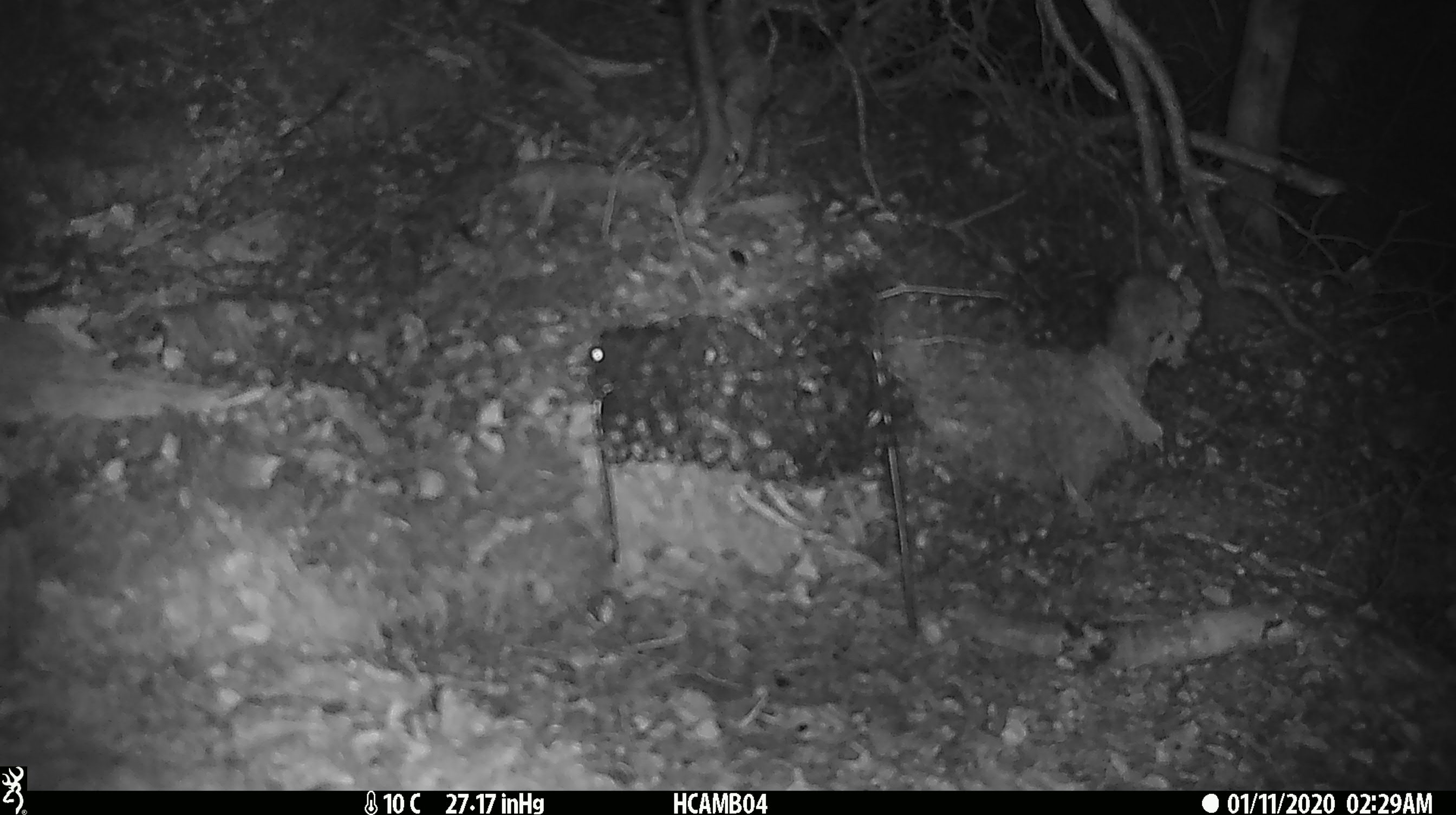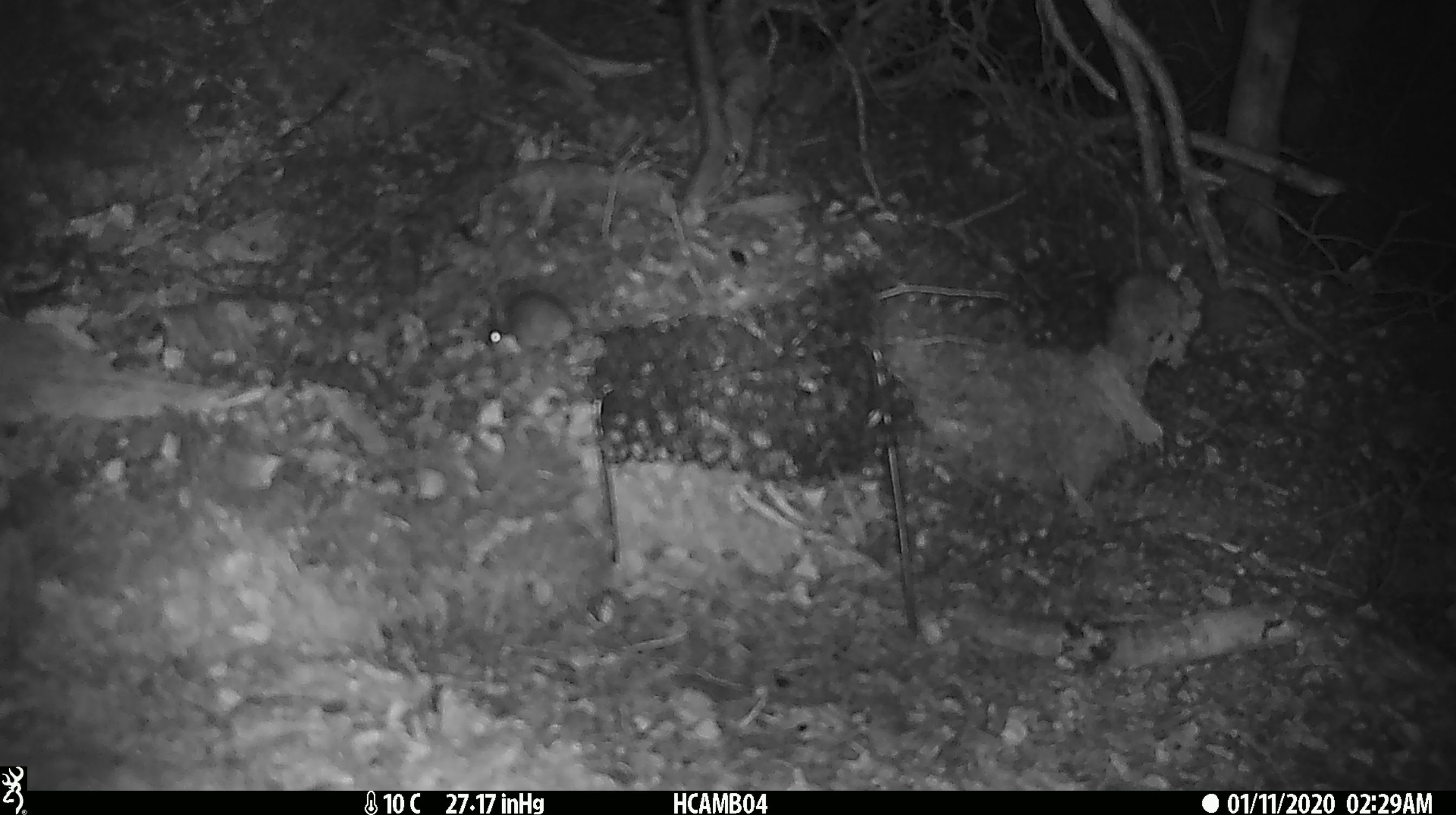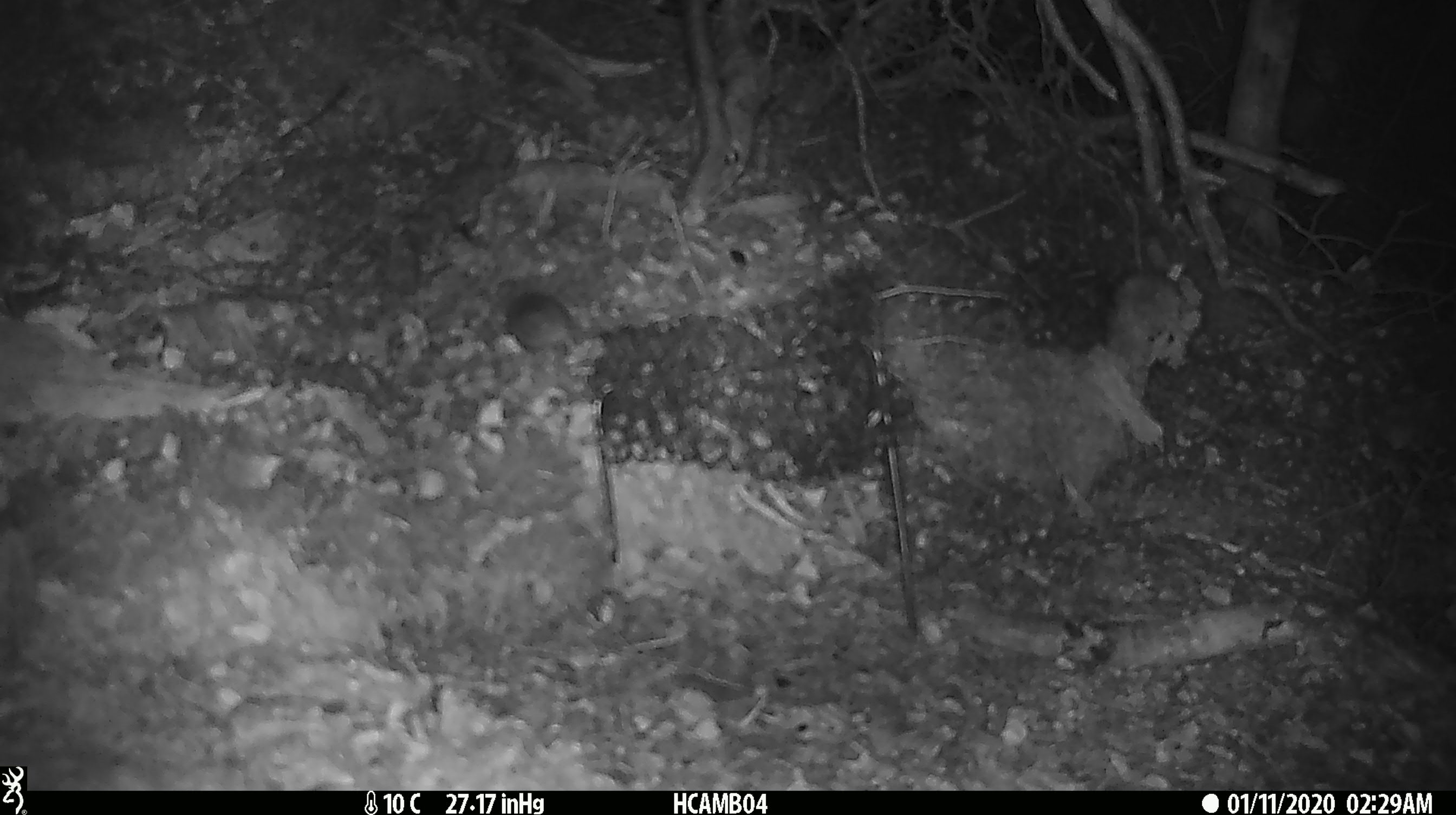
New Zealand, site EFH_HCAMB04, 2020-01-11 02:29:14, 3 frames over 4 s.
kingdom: Animalia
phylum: Chordata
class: Mammalia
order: Rodentia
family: Muridae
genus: Mus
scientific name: Mus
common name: mouse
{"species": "mouse (Mus)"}